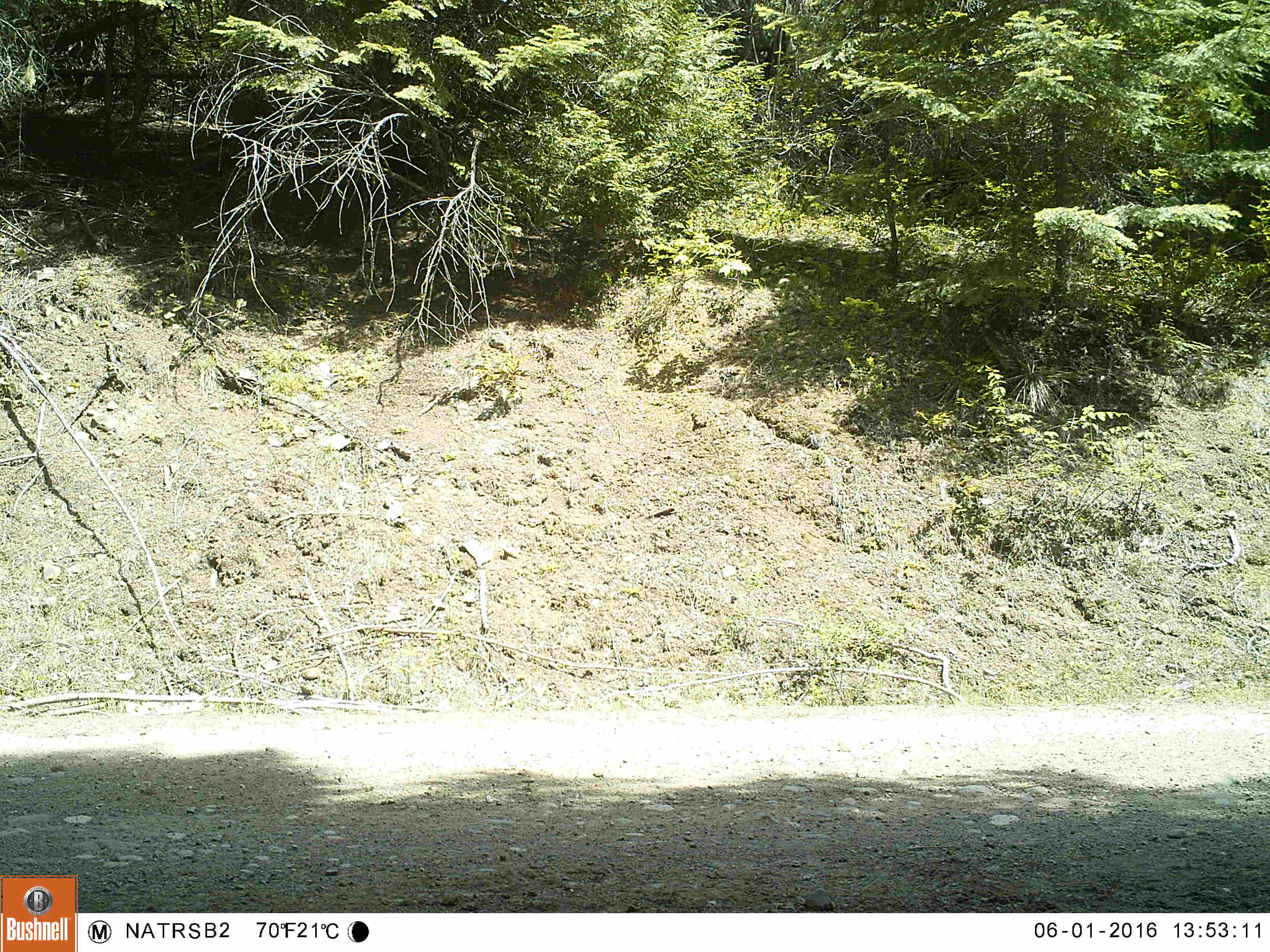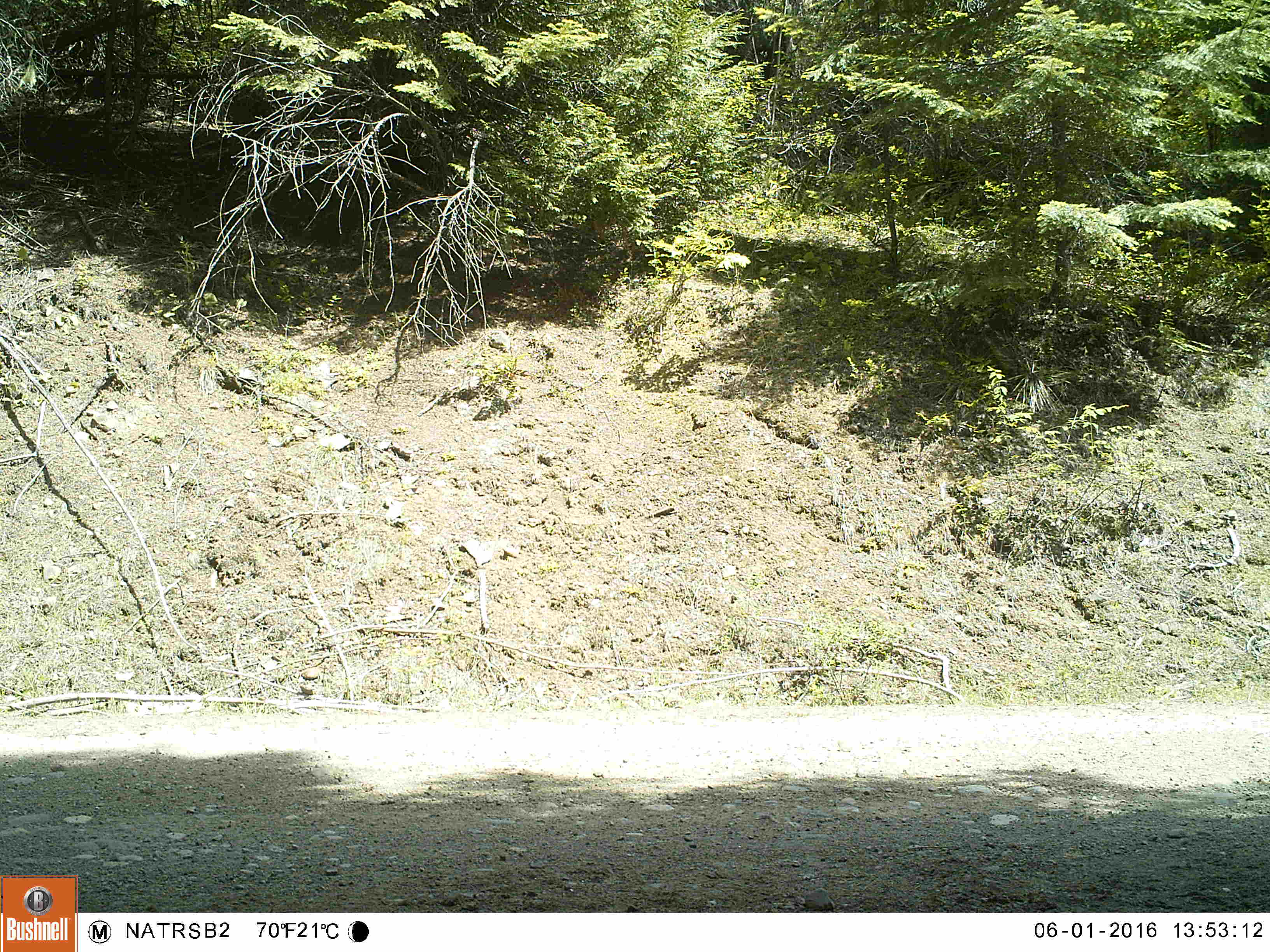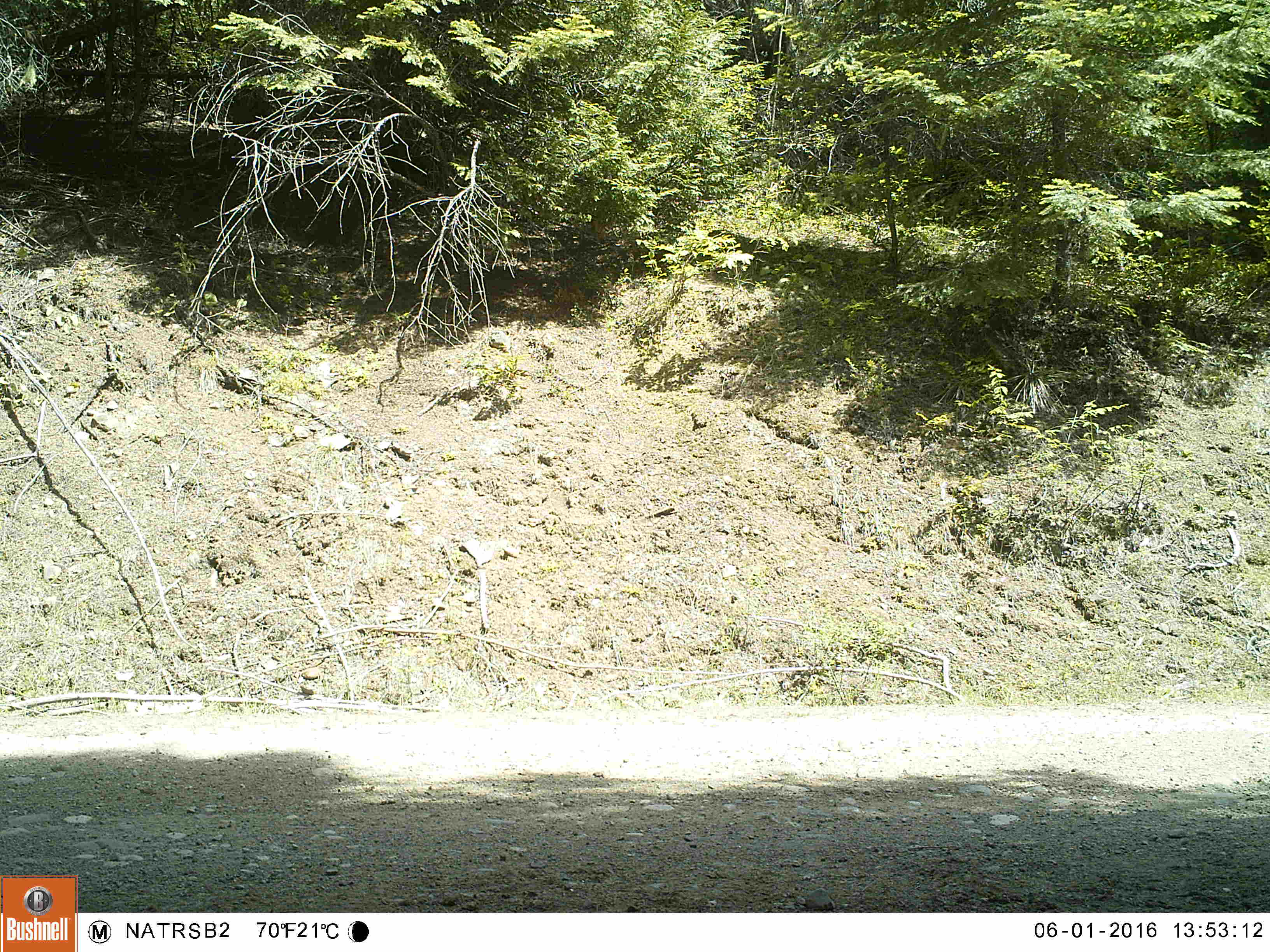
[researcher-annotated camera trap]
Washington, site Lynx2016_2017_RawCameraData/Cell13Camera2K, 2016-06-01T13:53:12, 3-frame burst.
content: no animal present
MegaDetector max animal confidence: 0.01